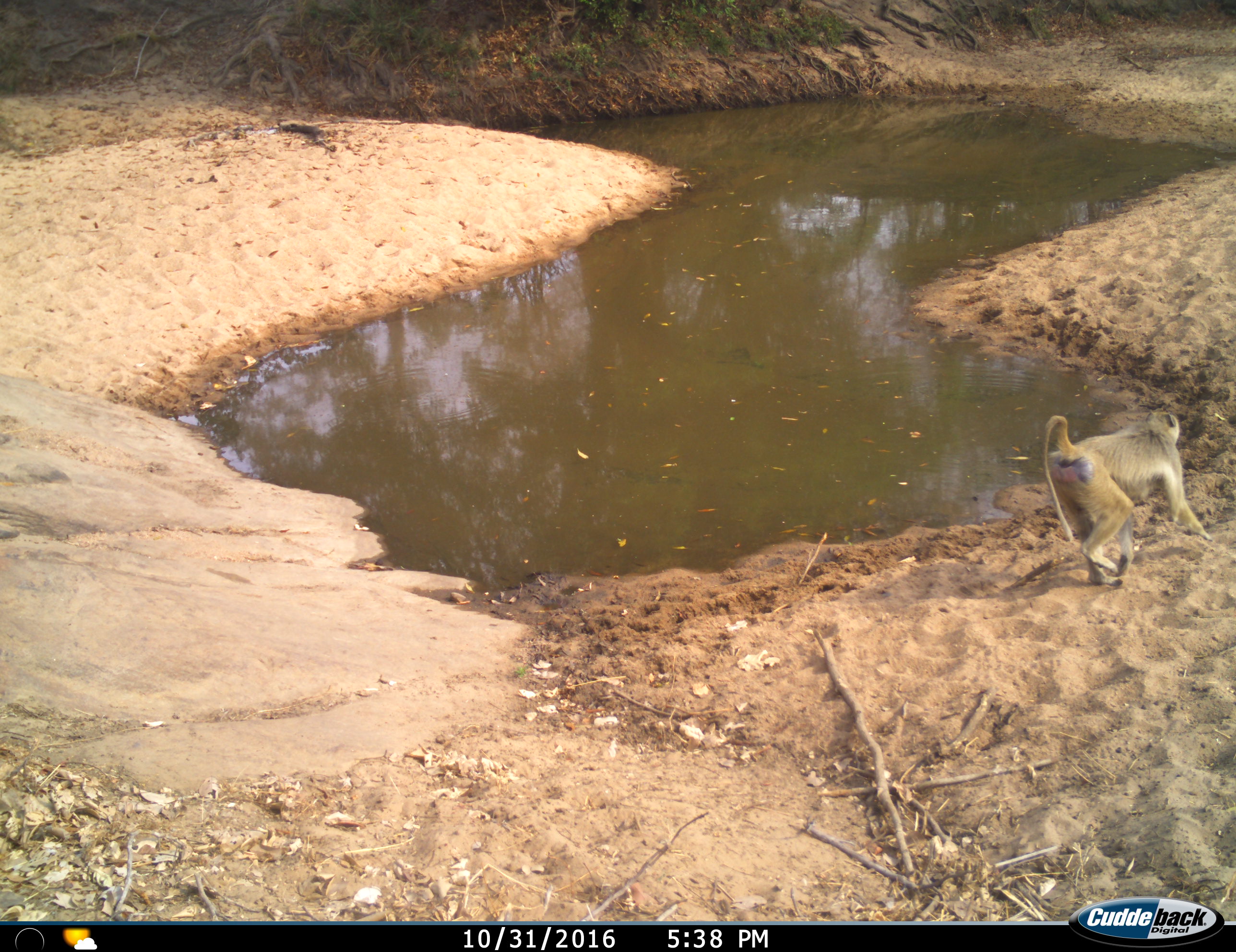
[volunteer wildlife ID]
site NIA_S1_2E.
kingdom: Animalia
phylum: Chordata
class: Mammalia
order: Primates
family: Cercopithecidae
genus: Papio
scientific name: Papio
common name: baboon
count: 1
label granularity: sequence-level